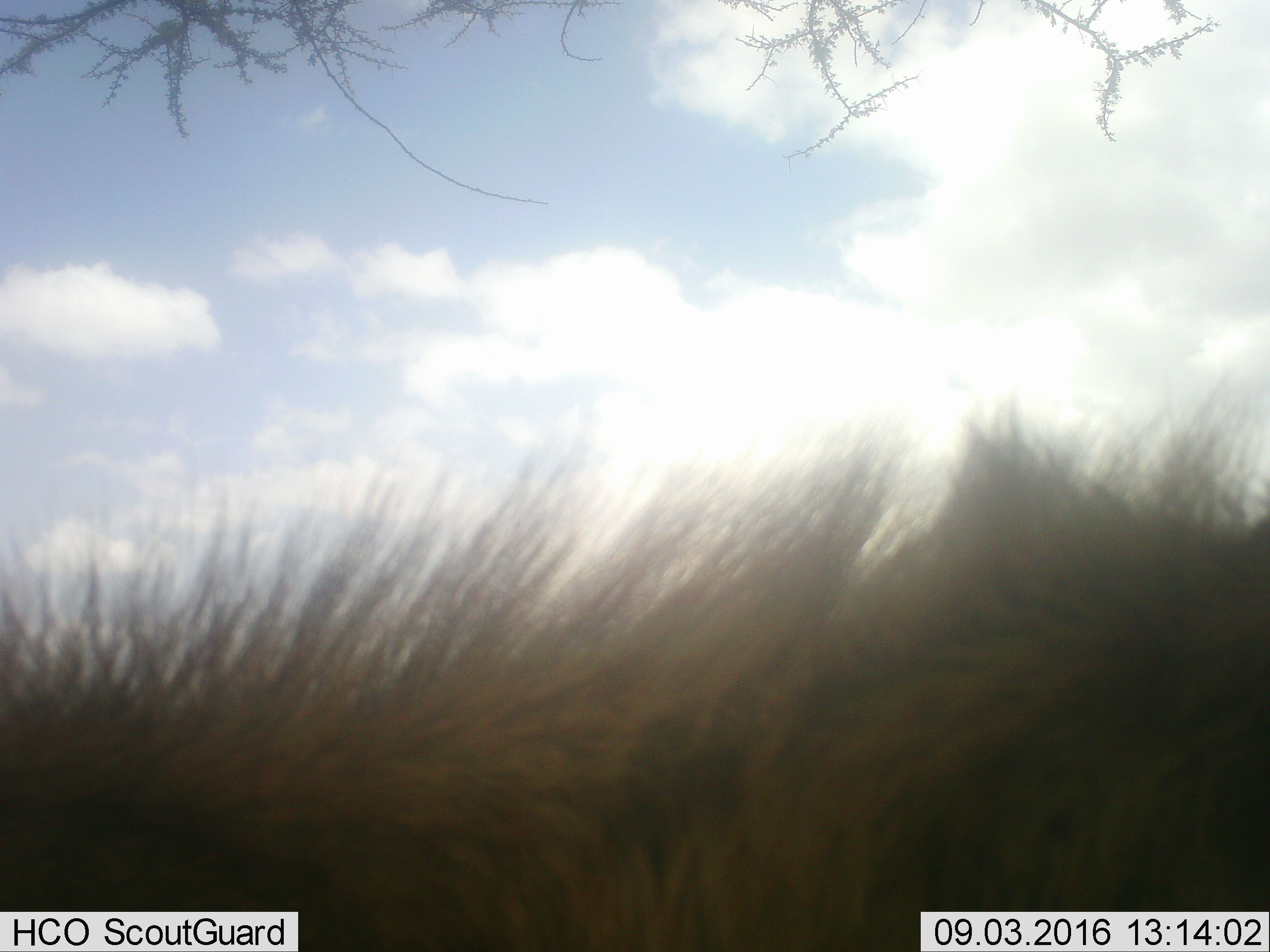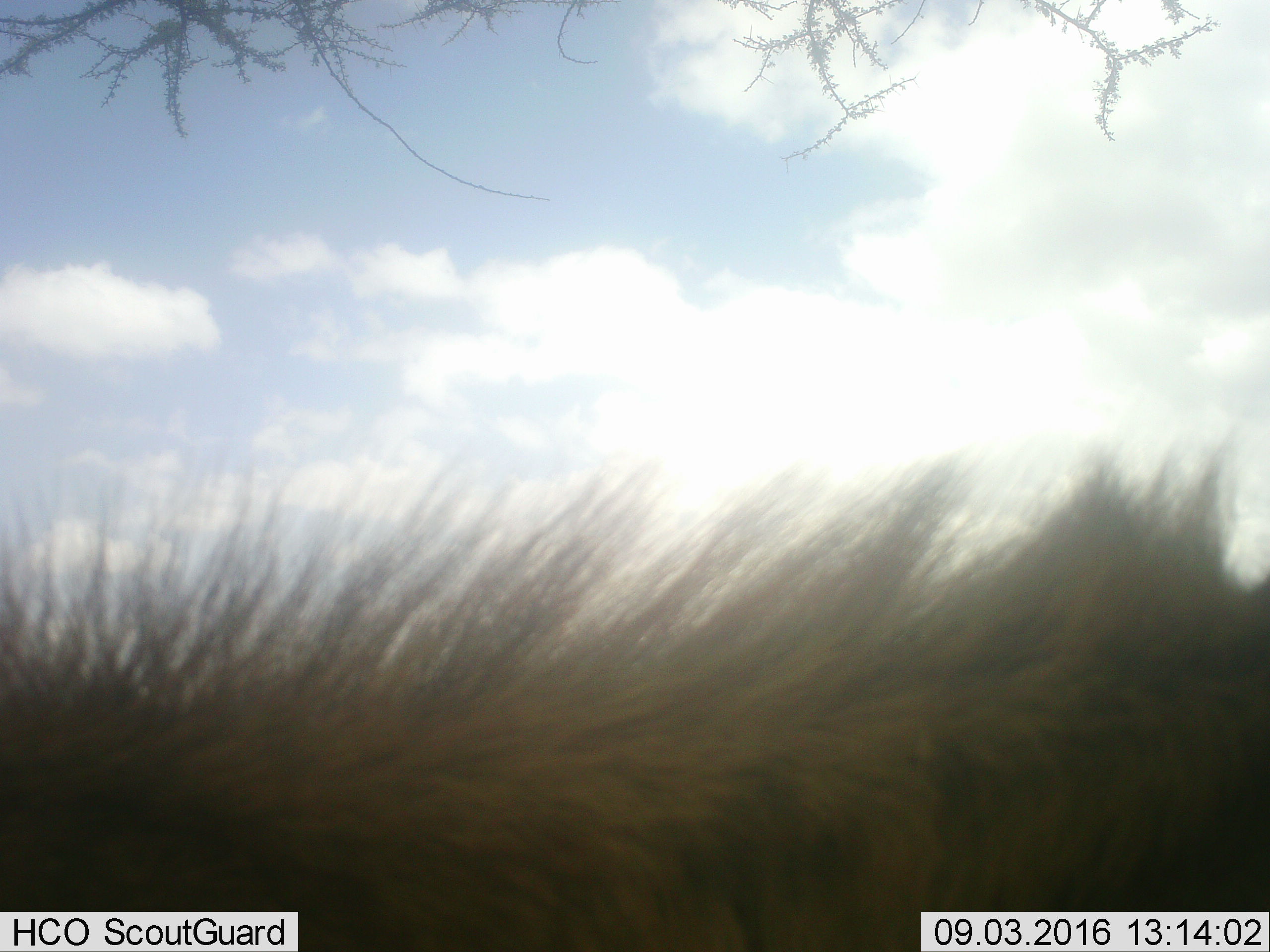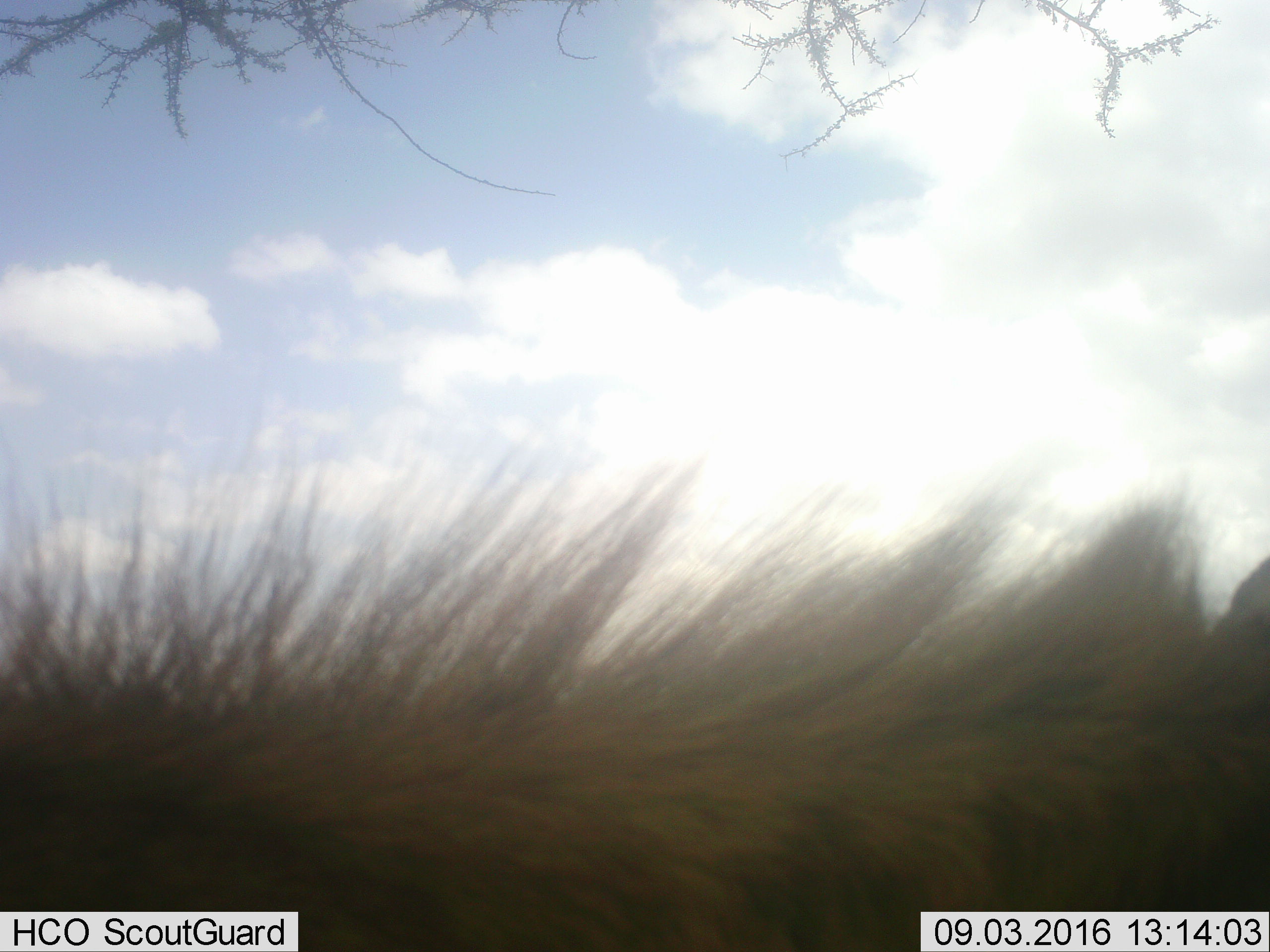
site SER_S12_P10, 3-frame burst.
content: unidentified animal